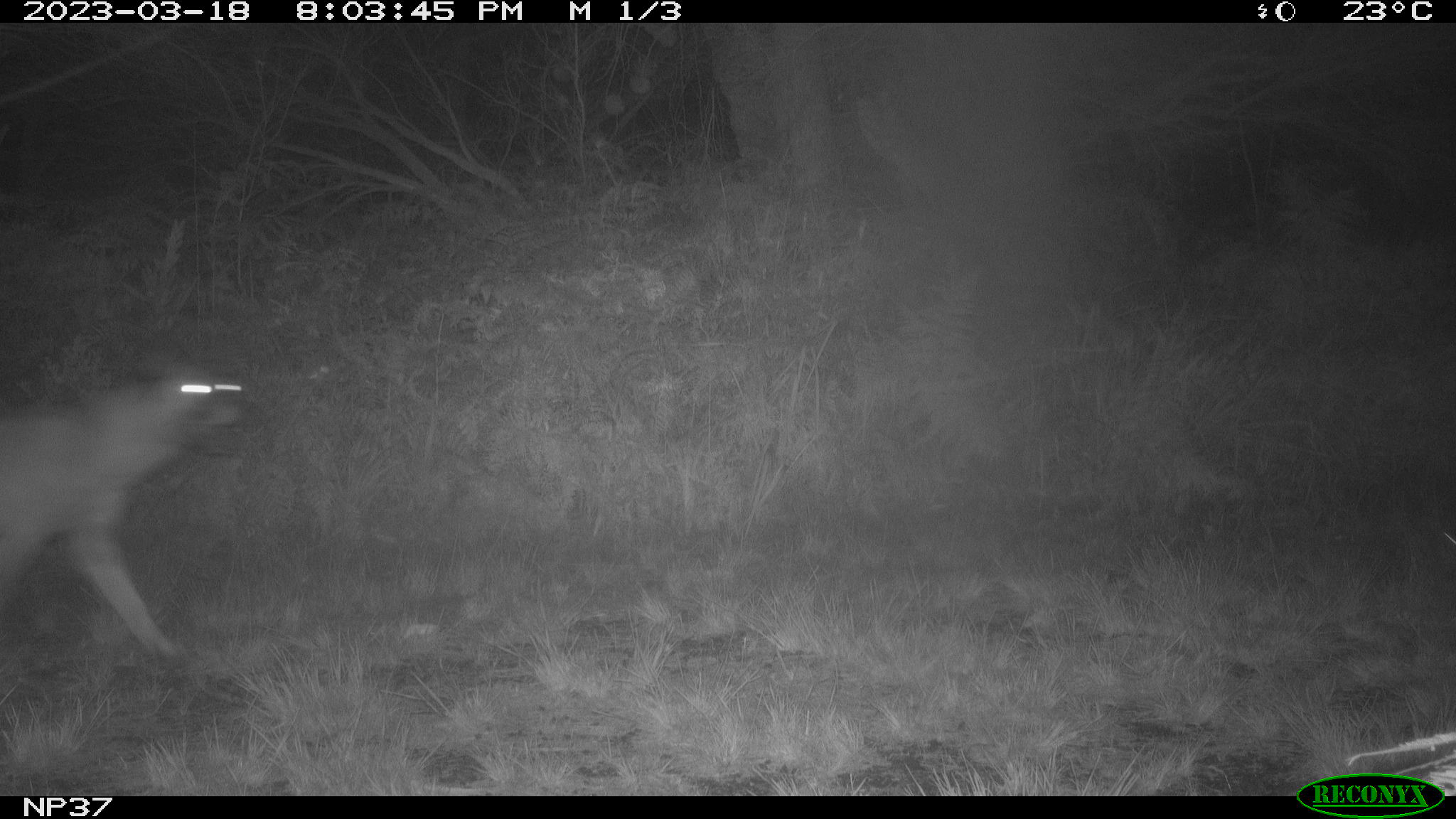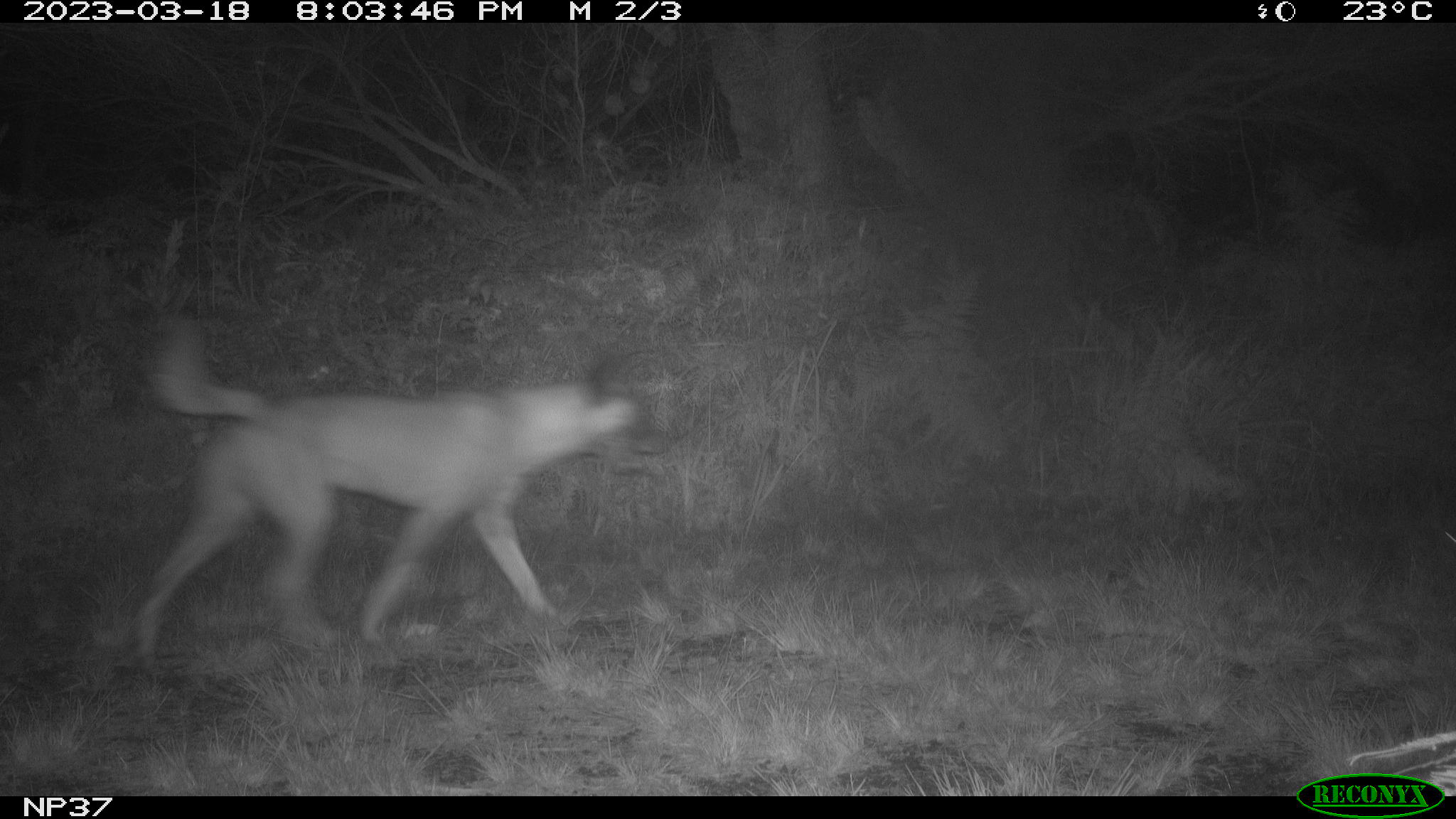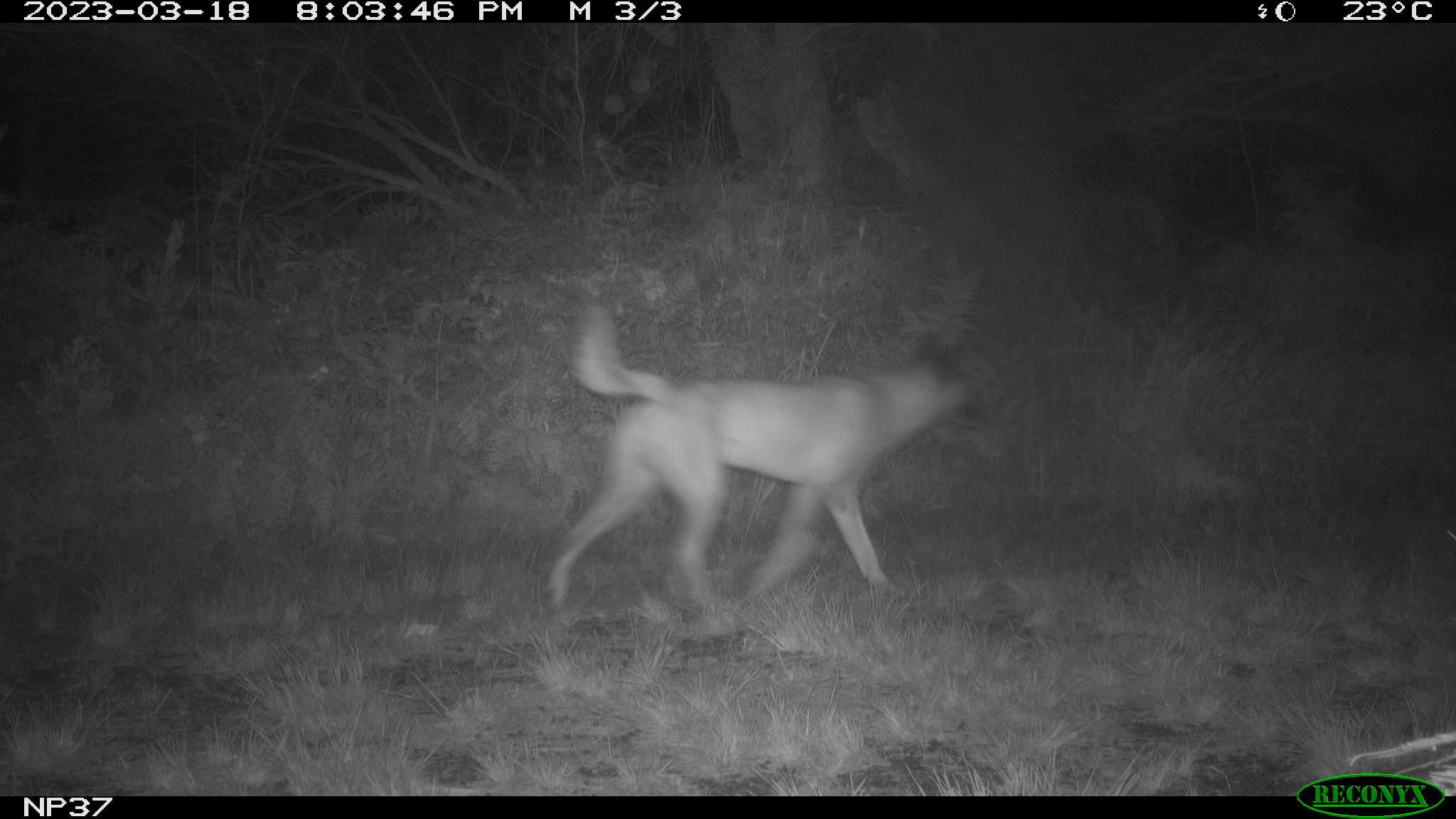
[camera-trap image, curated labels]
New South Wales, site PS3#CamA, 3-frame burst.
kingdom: Animalia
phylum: Chordata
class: Mammalia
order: Carnivora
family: Canidae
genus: Canis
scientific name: Canis familiaris dingo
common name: dingo